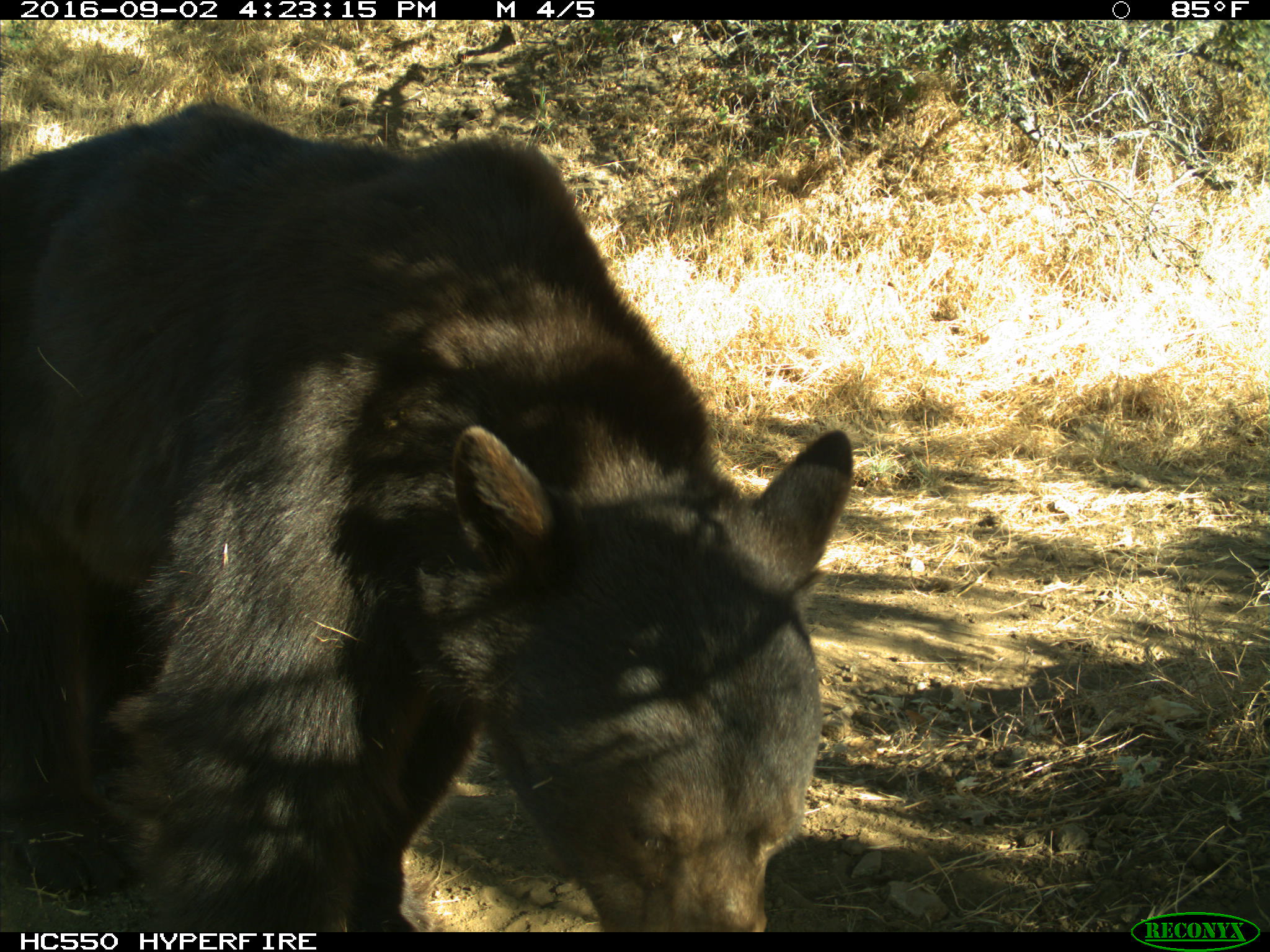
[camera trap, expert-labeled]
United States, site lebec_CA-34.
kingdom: Animalia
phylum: Chordata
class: Mammalia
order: Carnivora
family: Ursidae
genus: Ursus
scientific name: Ursus americanus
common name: american black bear